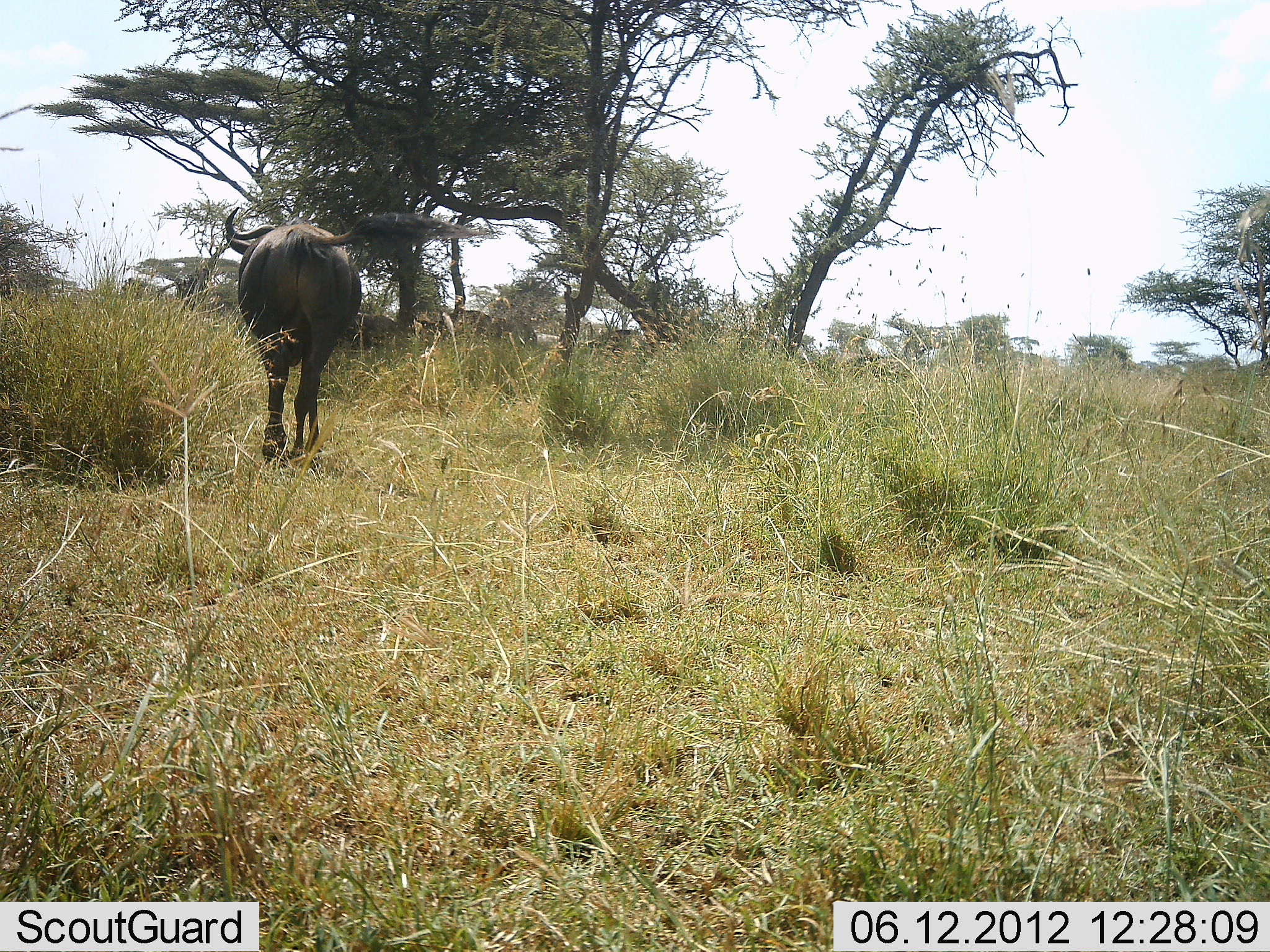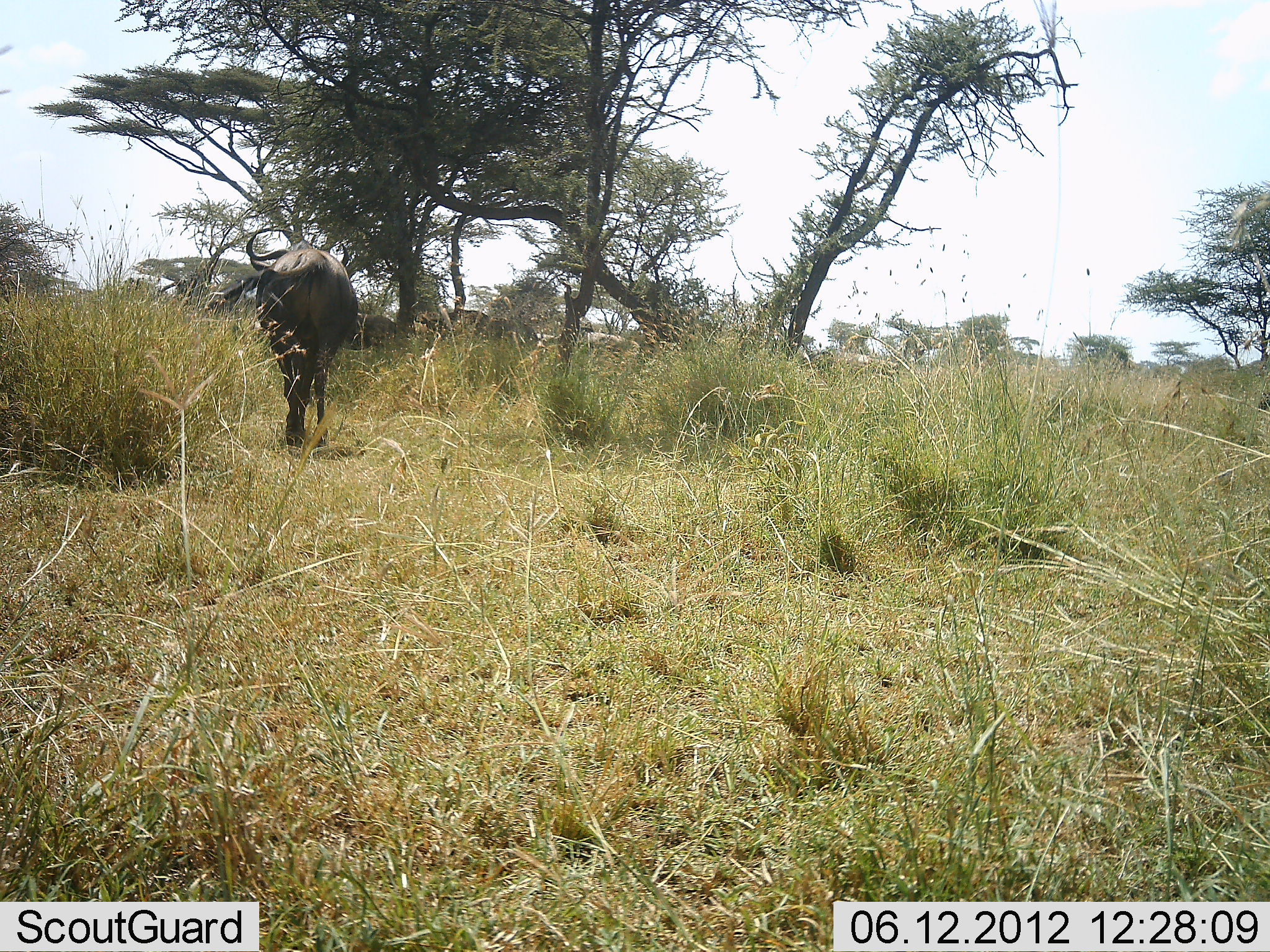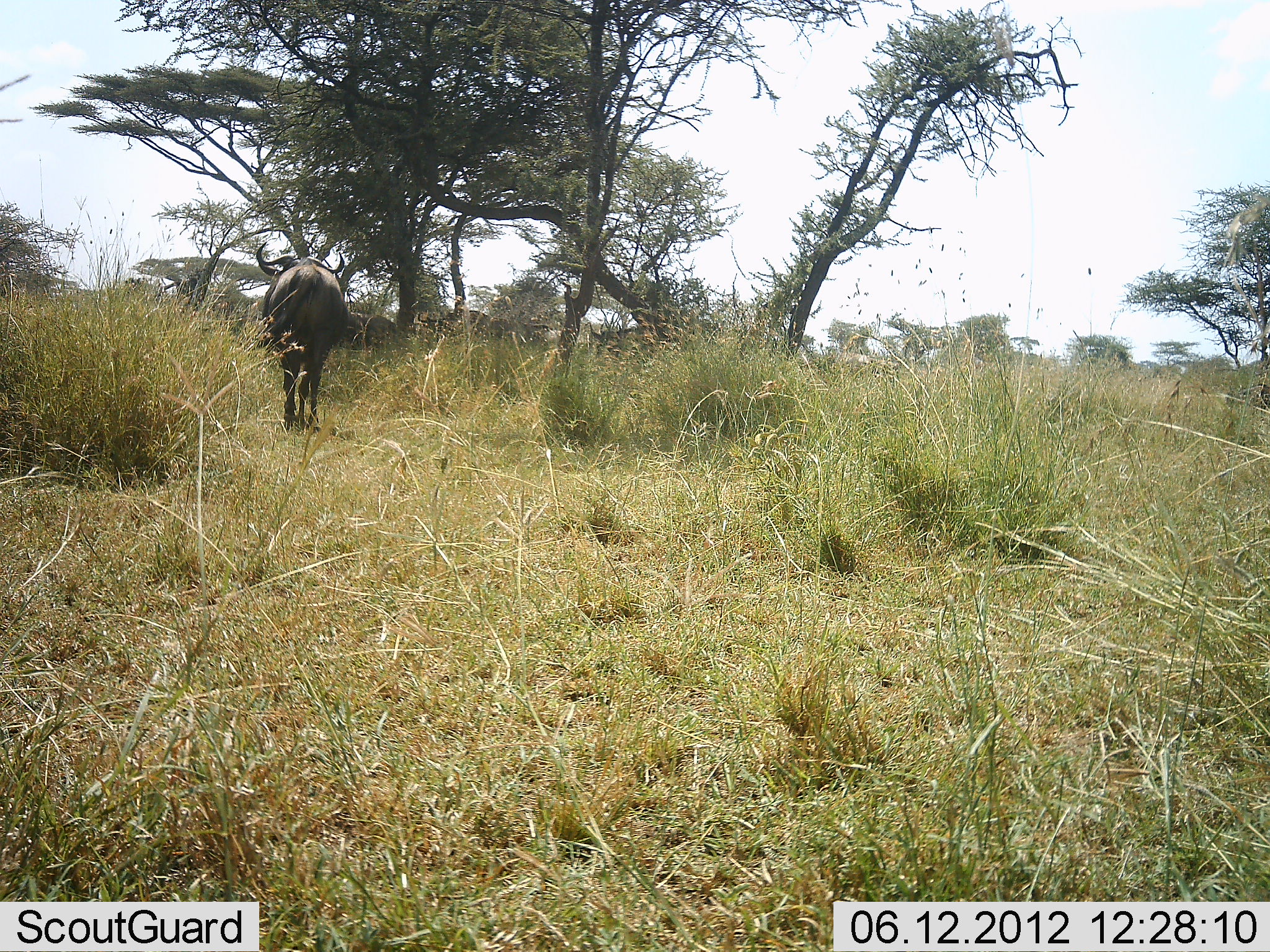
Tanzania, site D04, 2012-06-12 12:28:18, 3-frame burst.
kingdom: Animalia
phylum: Chordata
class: Mammalia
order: Artiodactyla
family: Bovidae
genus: Connochaetes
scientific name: Connochaetes taurinus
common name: blue wildebeest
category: wildebeest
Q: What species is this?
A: Wildebeest (blue wildebeest) (Connochaetes taurinus).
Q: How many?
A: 1.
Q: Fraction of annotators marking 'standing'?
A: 20%.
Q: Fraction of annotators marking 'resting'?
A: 0%.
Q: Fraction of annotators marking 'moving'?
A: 80%.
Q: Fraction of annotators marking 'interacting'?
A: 0%.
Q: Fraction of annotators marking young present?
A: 0%.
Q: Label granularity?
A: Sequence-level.